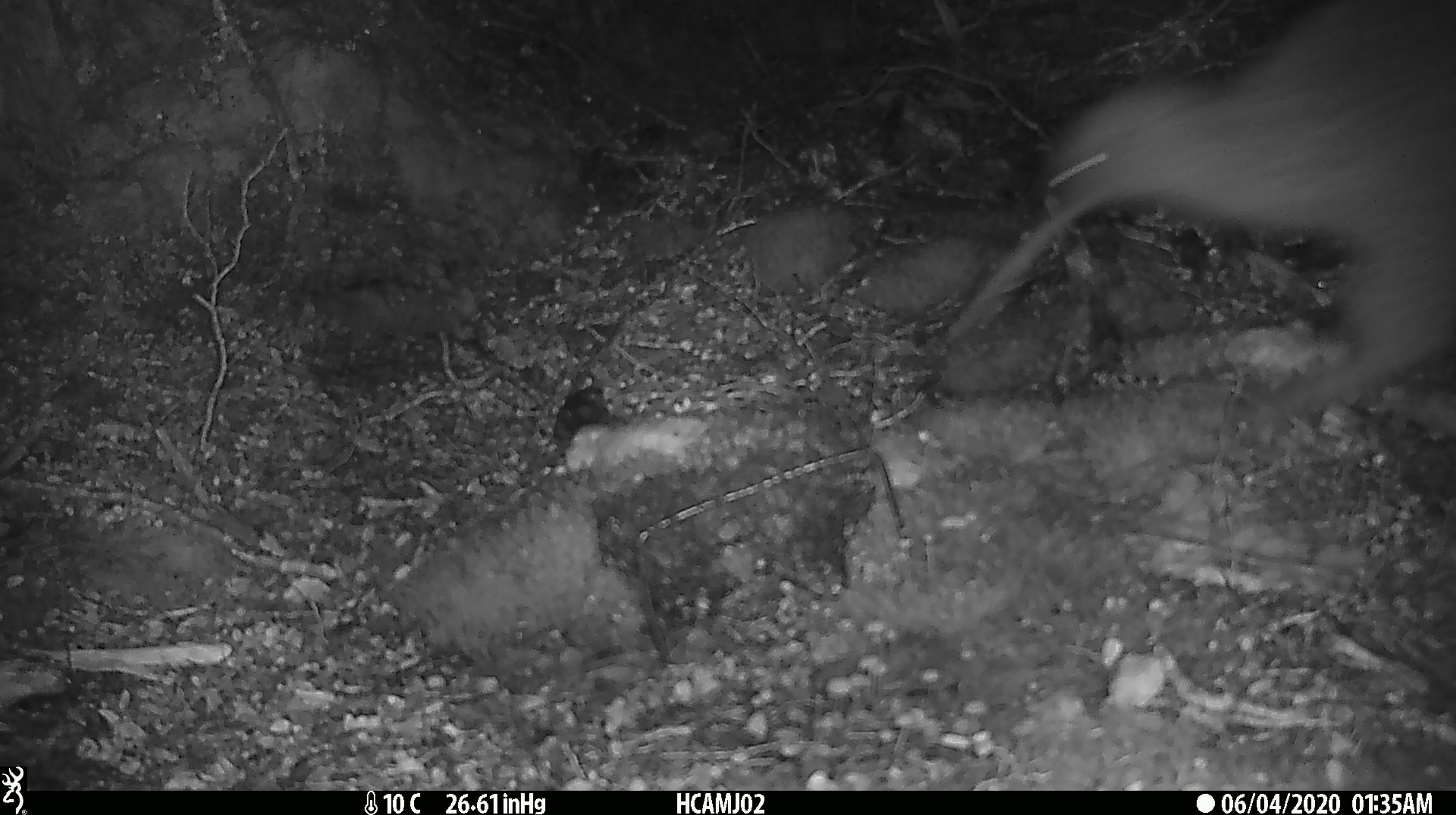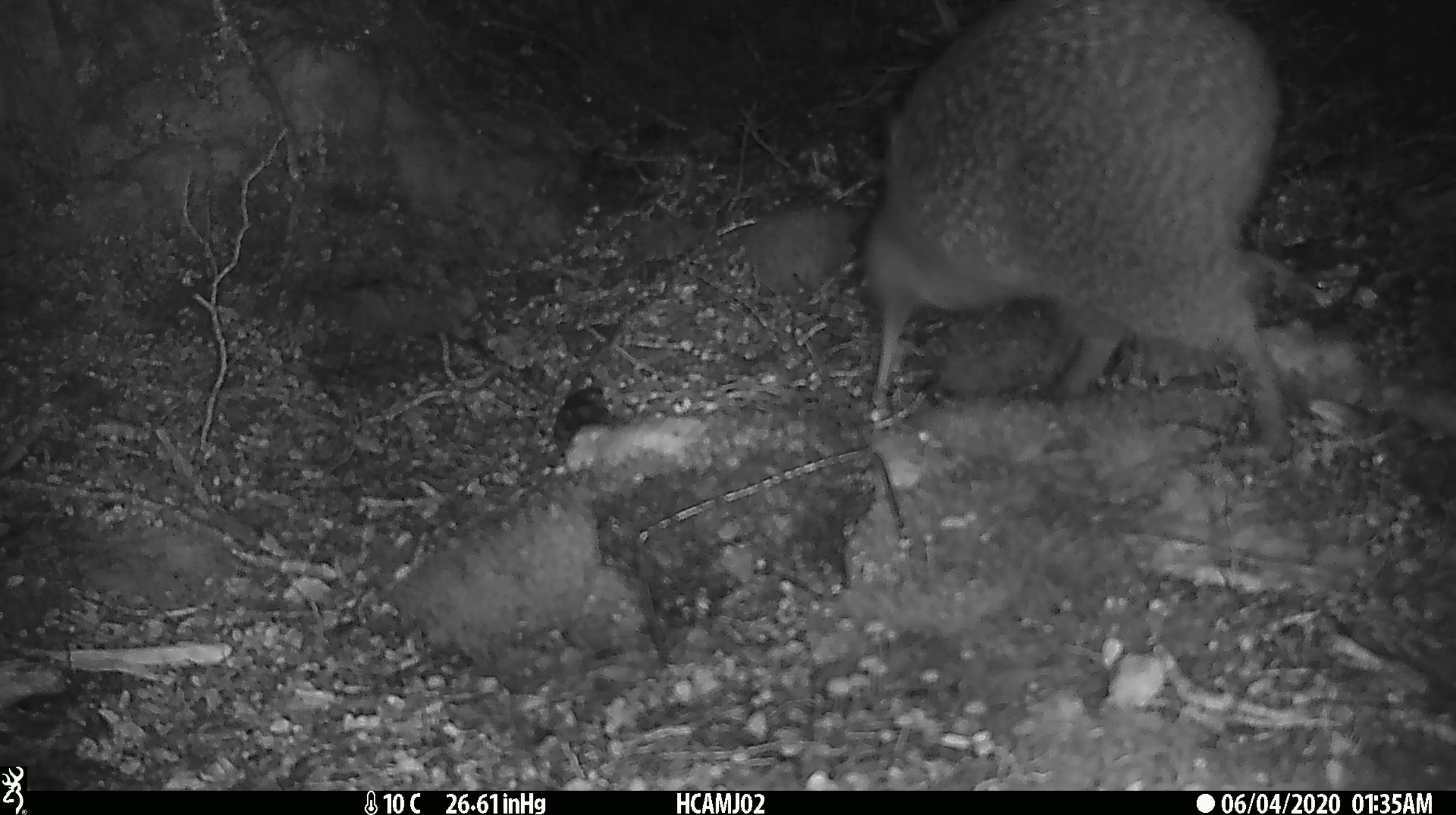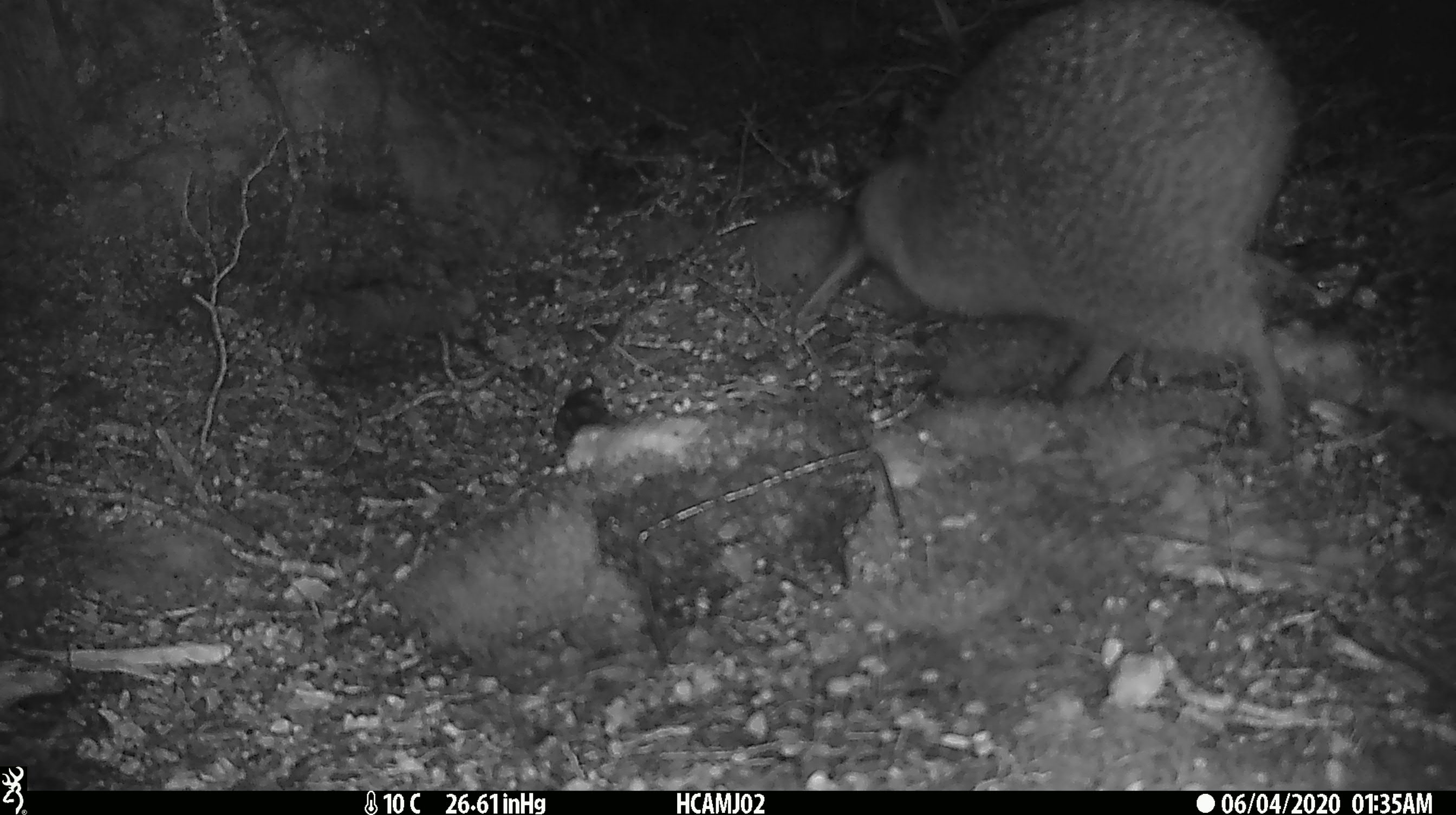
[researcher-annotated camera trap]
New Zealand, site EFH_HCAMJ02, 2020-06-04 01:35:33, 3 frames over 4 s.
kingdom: Animalia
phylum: Chordata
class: Aves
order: Apterygiformes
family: Apterygidae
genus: Apteryx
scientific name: Apteryx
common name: kiwi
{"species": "kiwi (Apteryx)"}